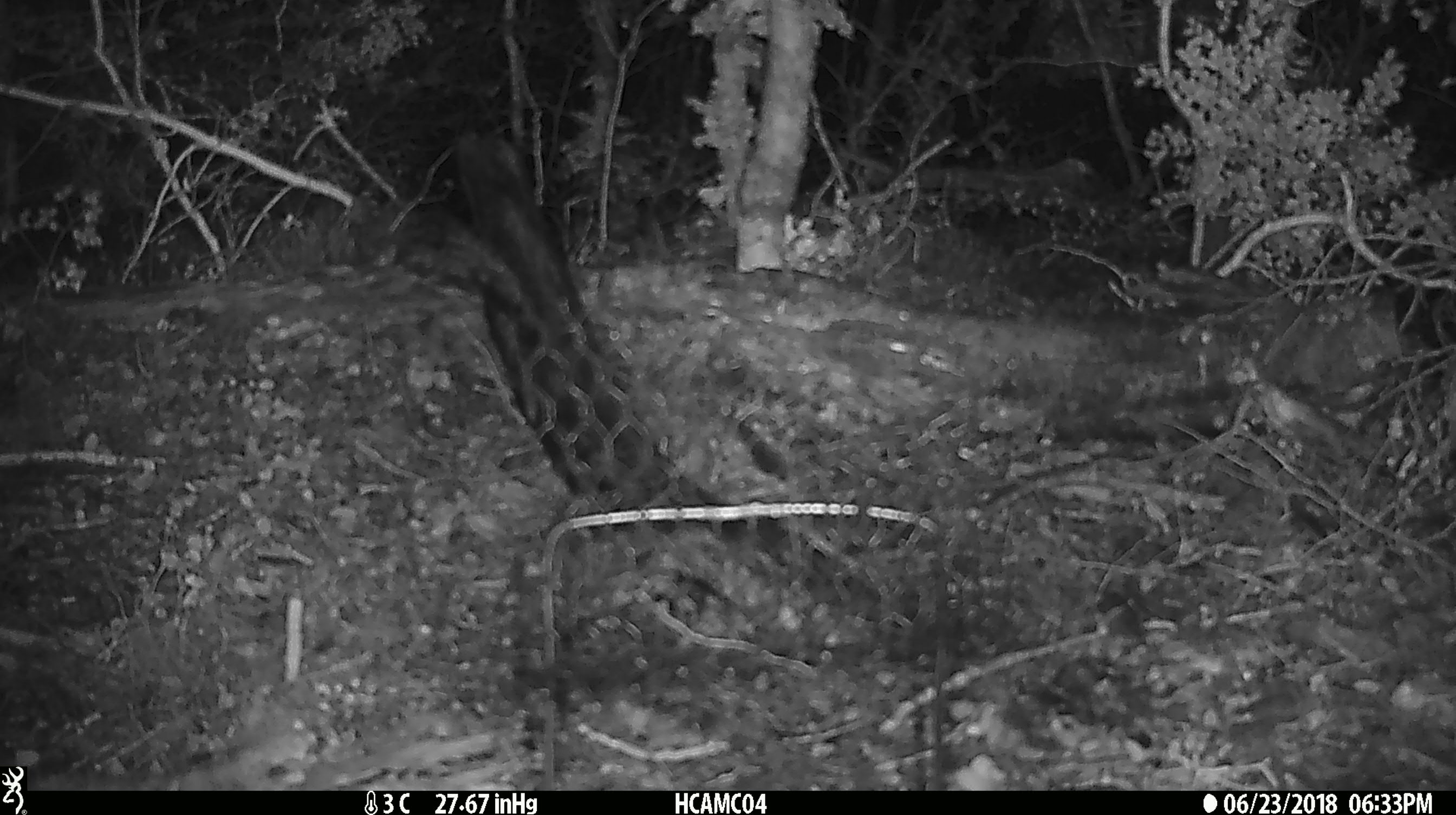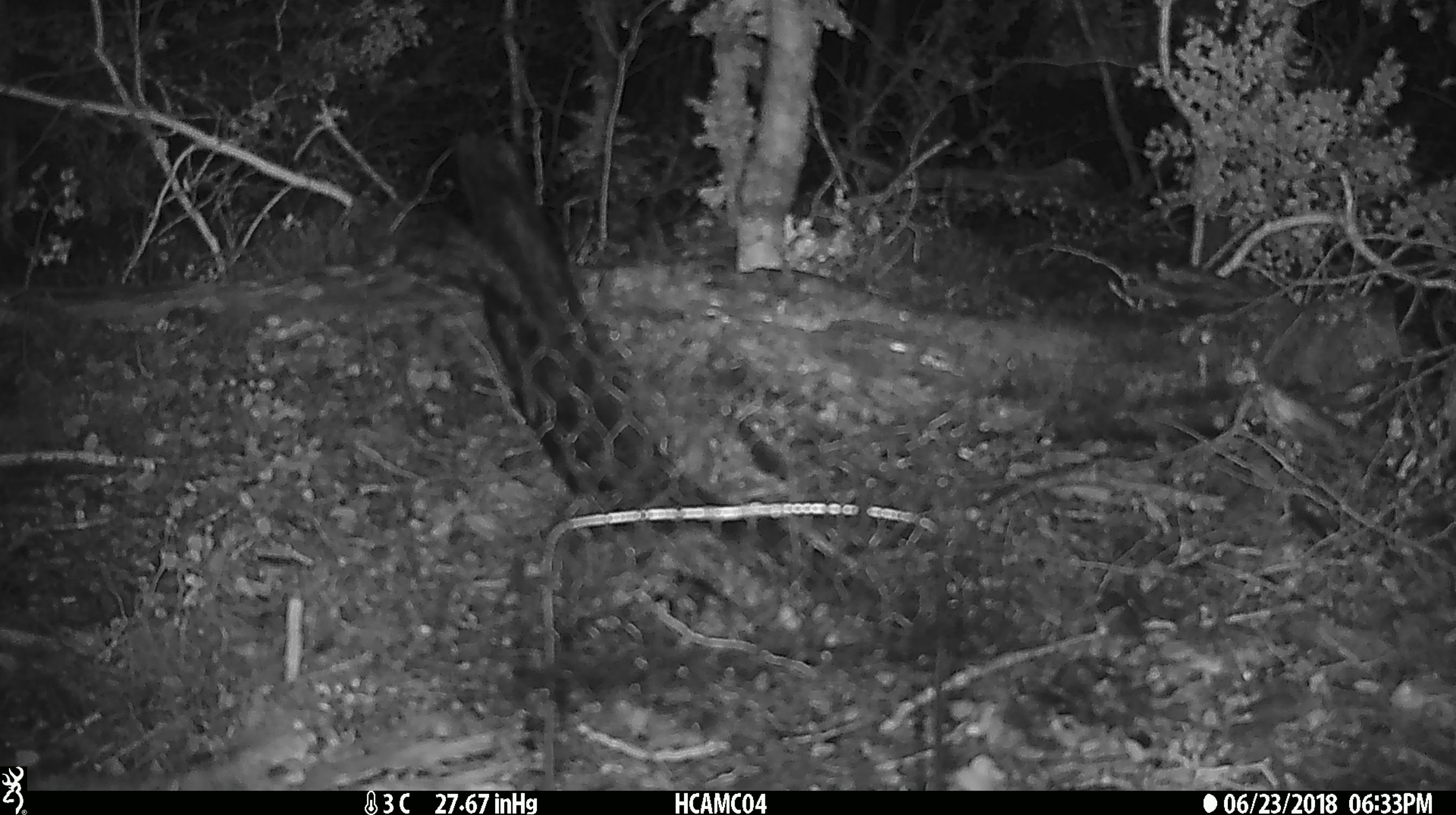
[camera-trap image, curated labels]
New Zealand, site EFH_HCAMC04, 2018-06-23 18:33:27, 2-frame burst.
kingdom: Animalia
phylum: Chordata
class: Mammalia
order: Rodentia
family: Muridae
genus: Mus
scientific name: Mus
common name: mouse